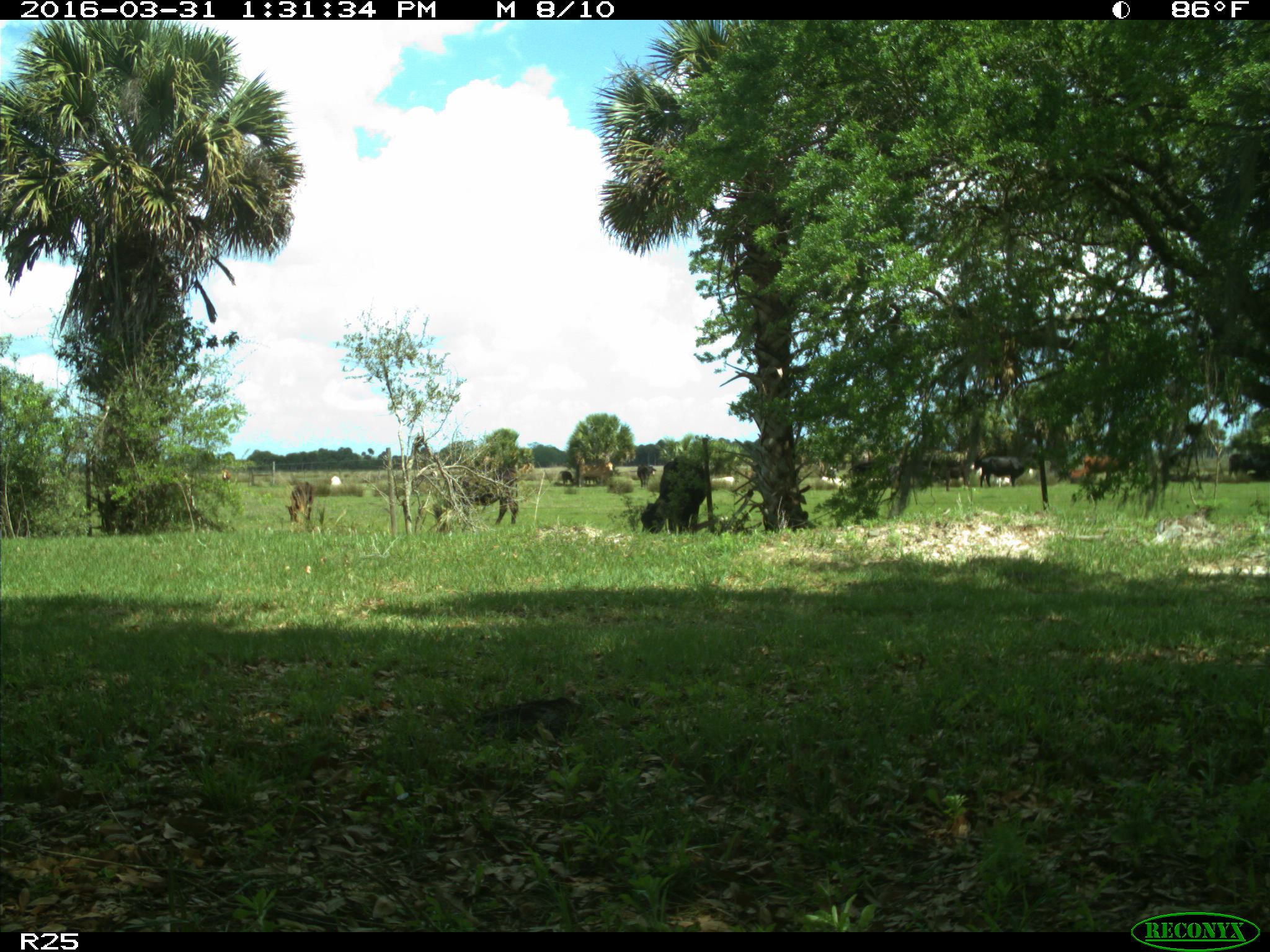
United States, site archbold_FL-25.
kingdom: Animalia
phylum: Chordata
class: Mammalia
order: Artiodactyla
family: Bovidae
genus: Bos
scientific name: Bos taurus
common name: domestic cow